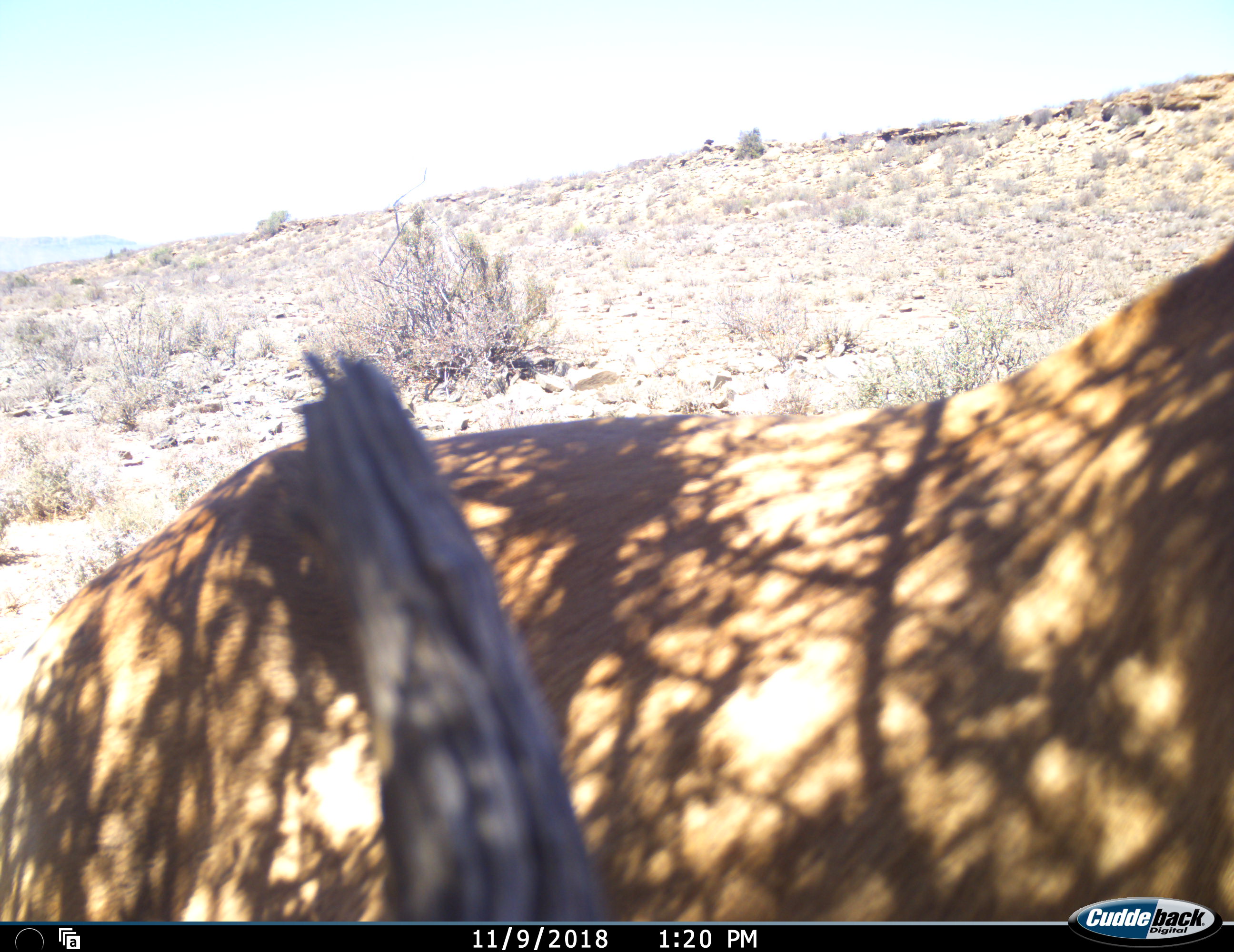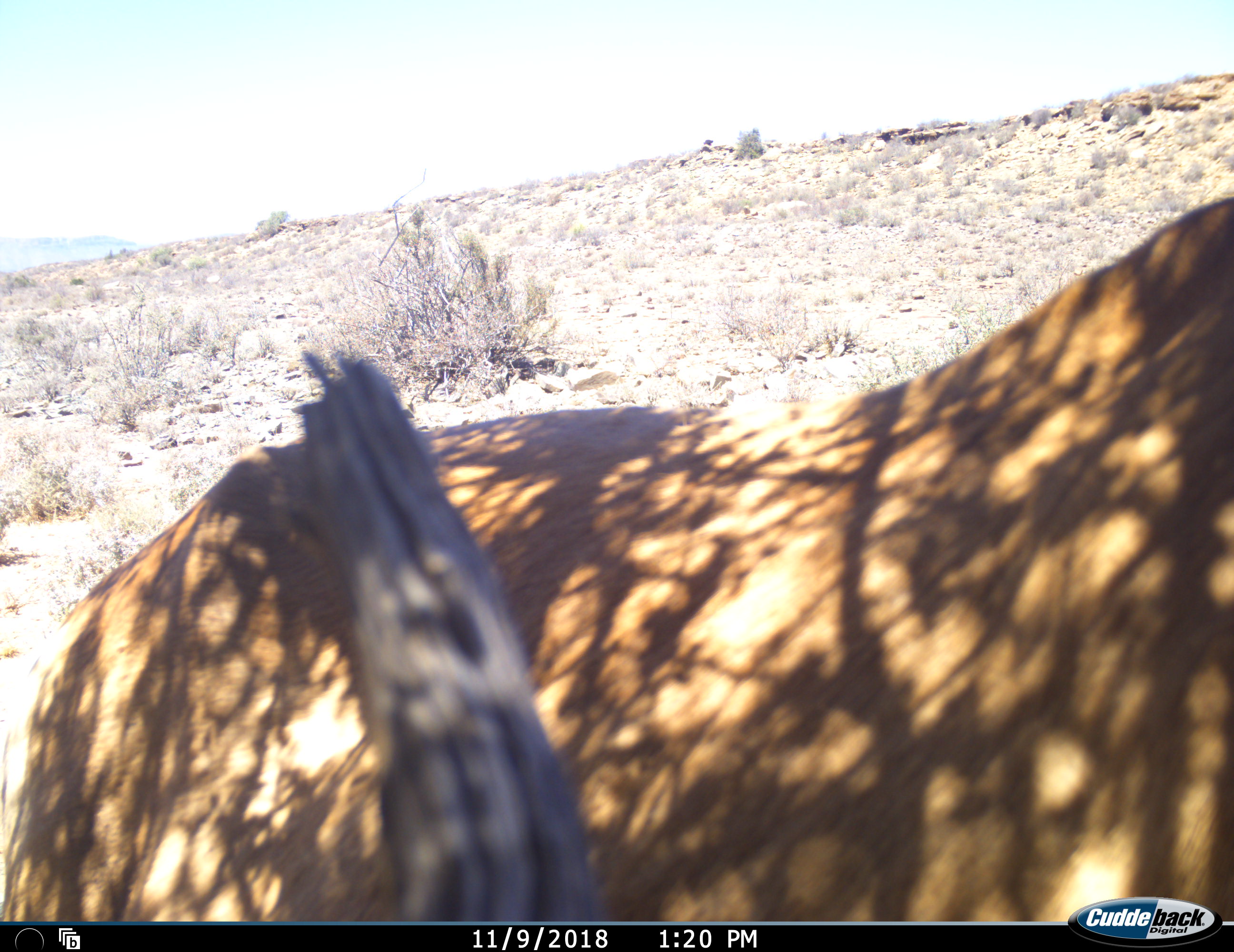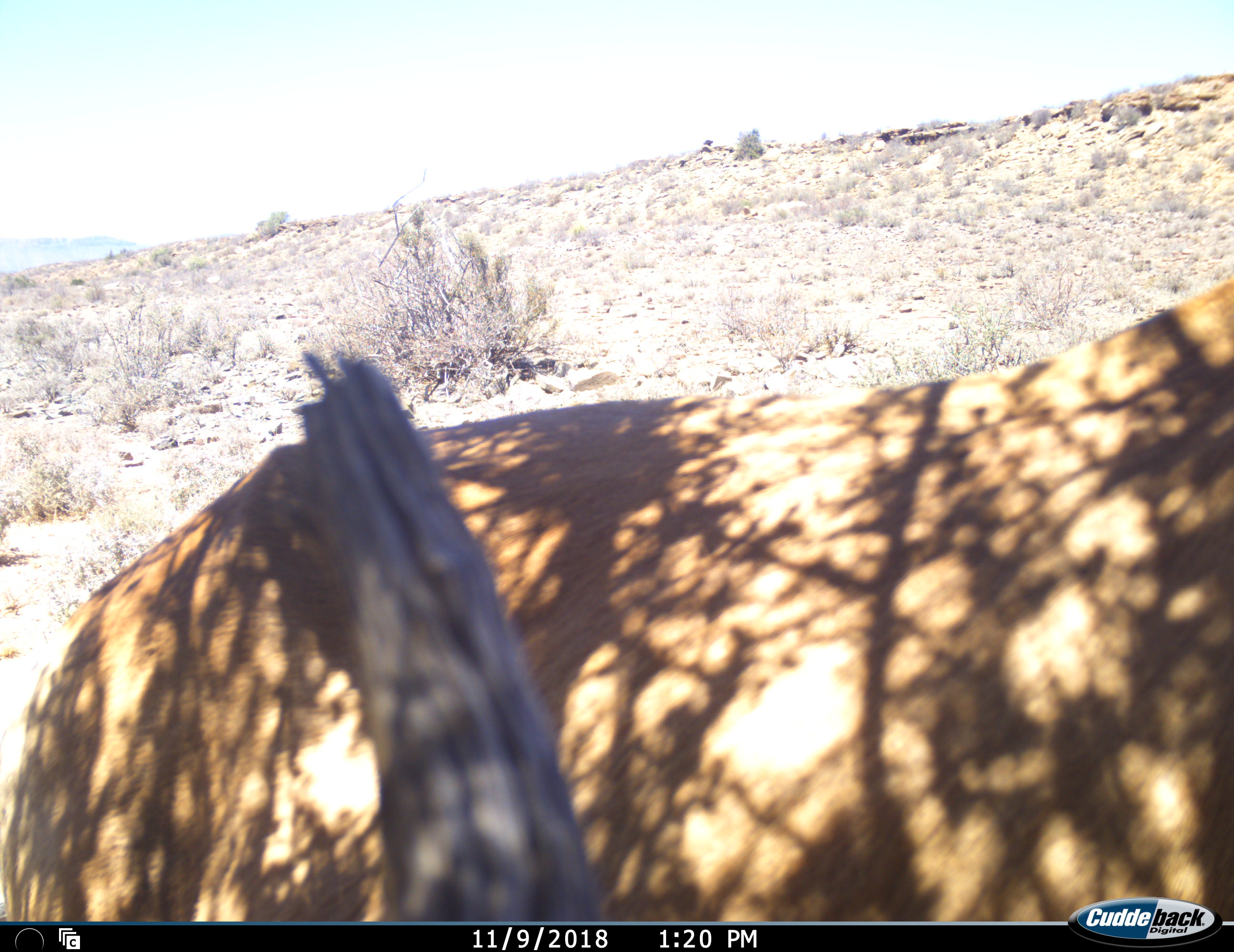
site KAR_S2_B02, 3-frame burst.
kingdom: Animalia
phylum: Chordata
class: Mammalia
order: Artiodactyla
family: Bovidae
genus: Alcelaphus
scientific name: Alcelaphus buselaphus caama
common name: red hartebeest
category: hartebeestred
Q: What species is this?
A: Hartebeestred (red hartebeest) (Alcelaphus buselaphus caama).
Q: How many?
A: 1.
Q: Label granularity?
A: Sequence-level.